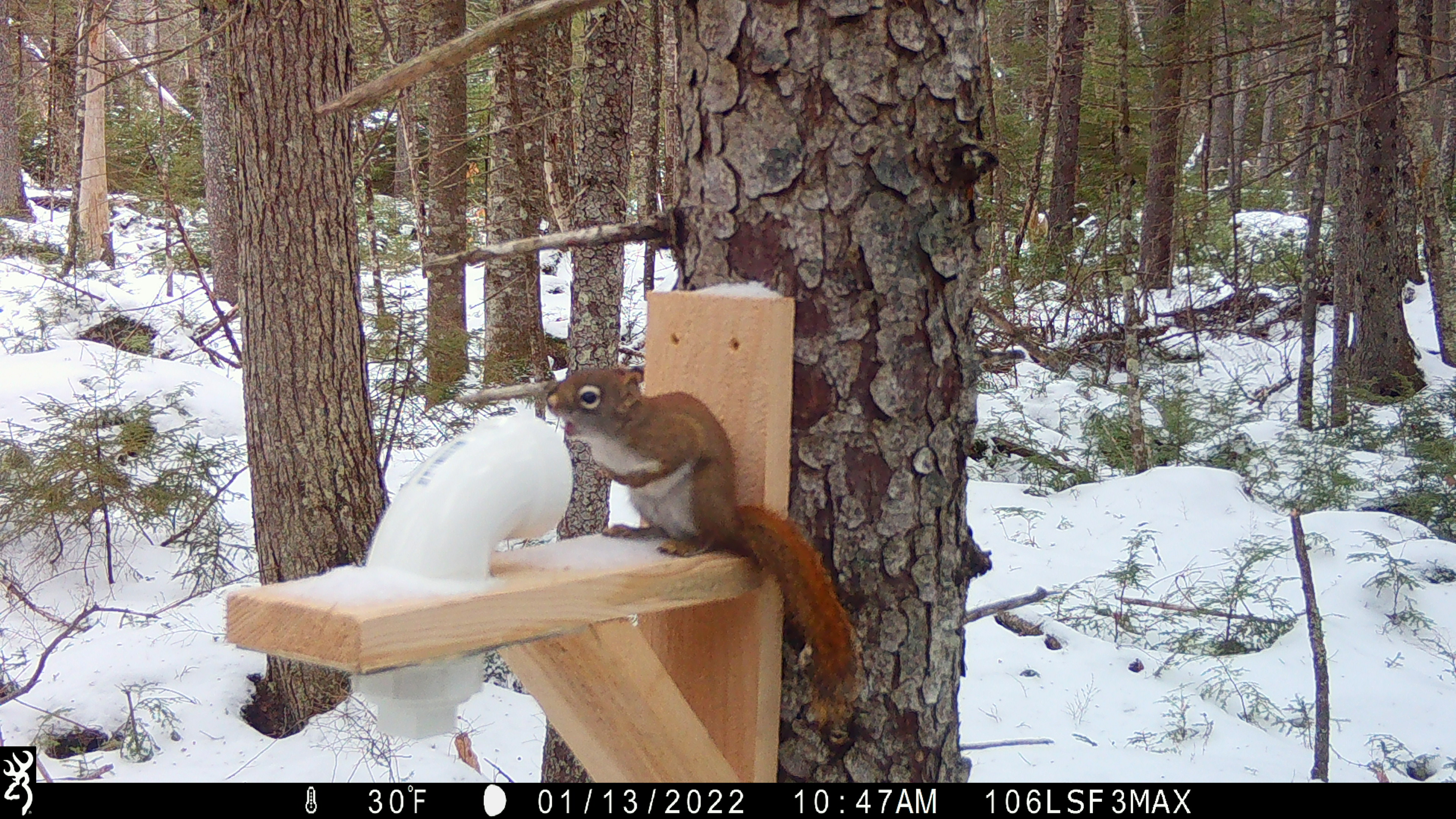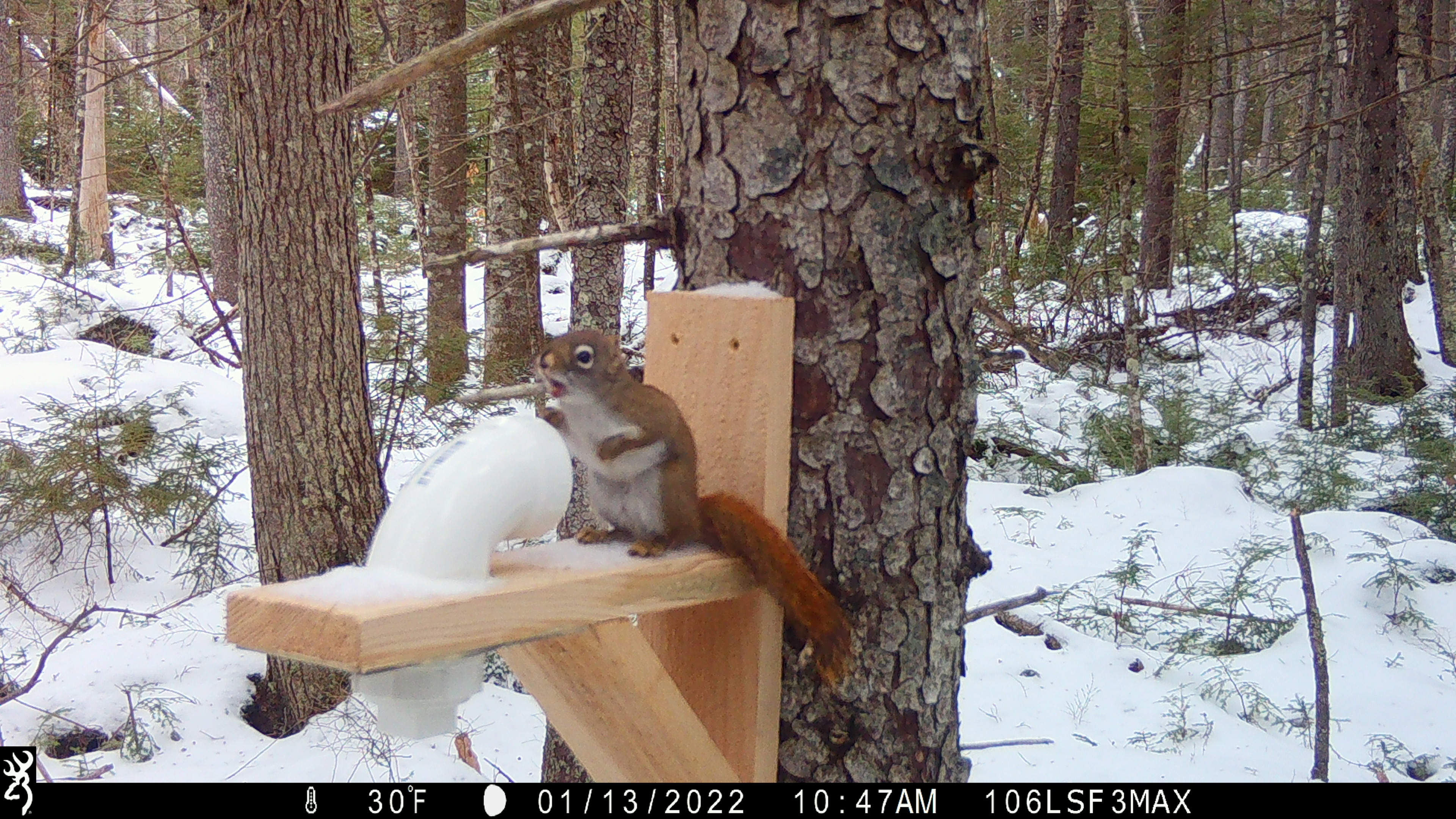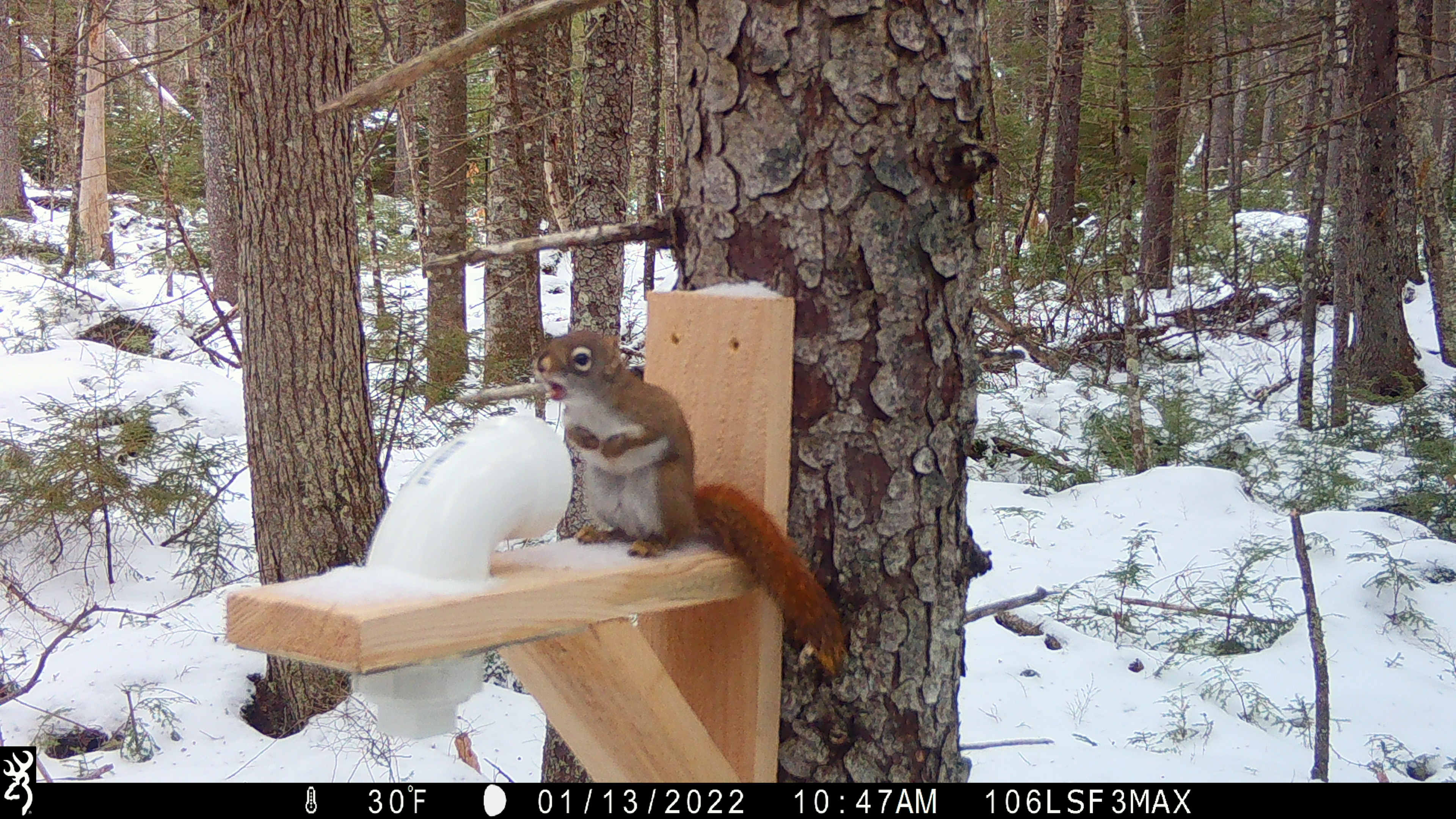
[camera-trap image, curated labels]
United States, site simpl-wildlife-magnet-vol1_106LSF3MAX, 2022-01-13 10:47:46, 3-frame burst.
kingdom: Animalia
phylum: Chordata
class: Mammalia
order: Rodentia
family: Sciuridae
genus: Tamiasciurus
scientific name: Tamiasciurus hudsonicus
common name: red squirrel